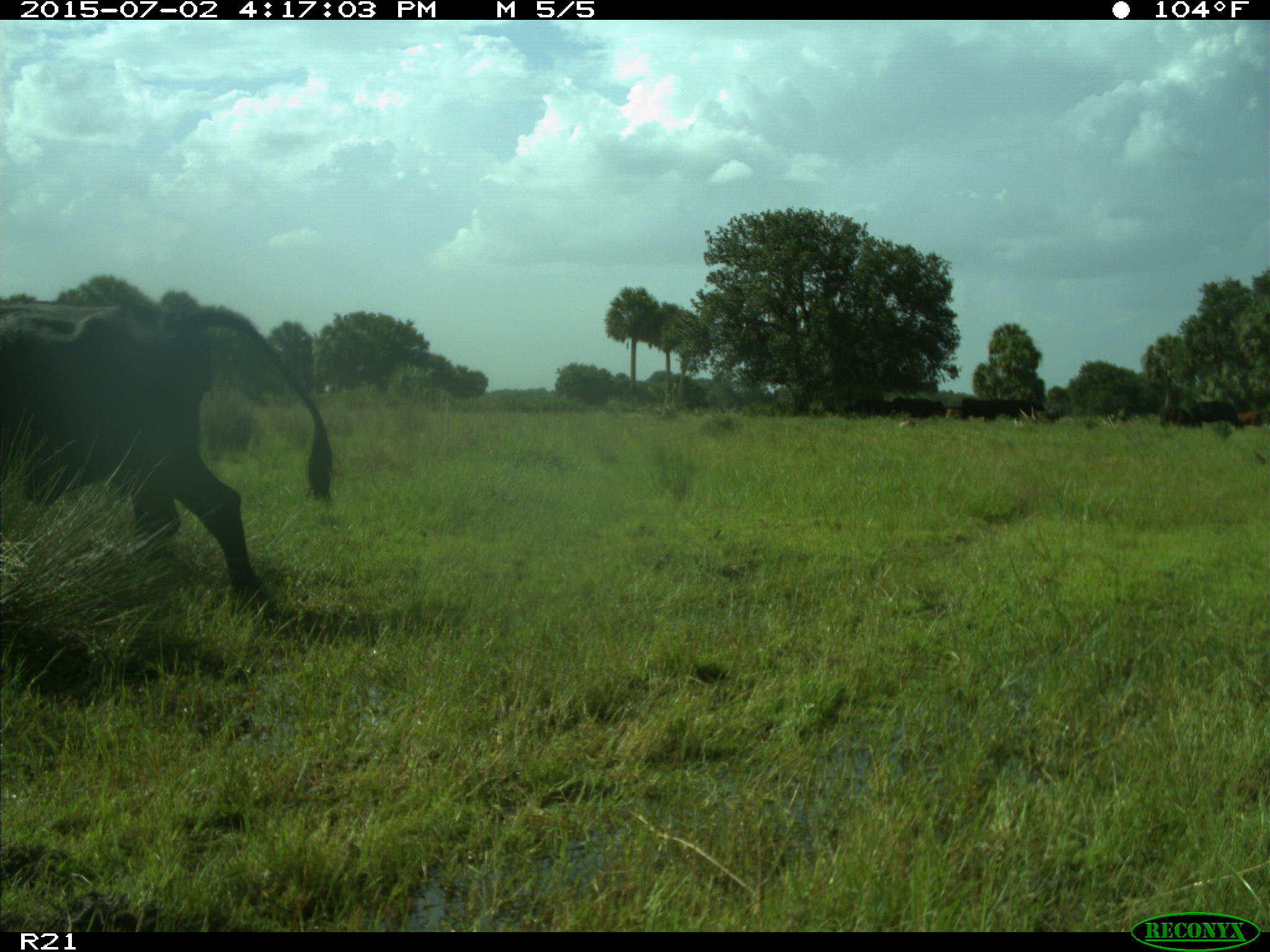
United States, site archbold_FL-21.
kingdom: Animalia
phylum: Chordata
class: Mammalia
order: Artiodactyla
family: Bovidae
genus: Bos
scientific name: Bos taurus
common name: domestic cow